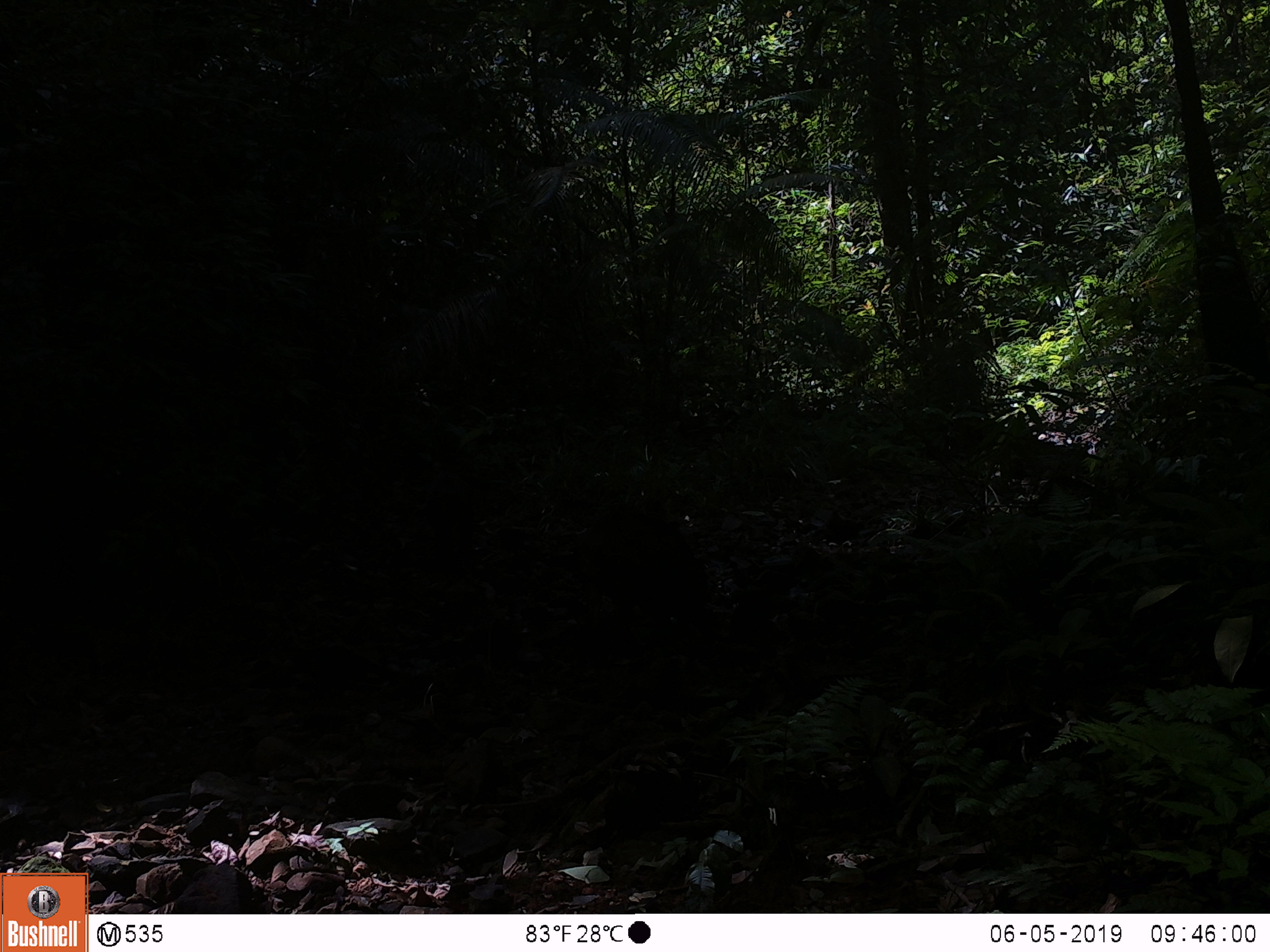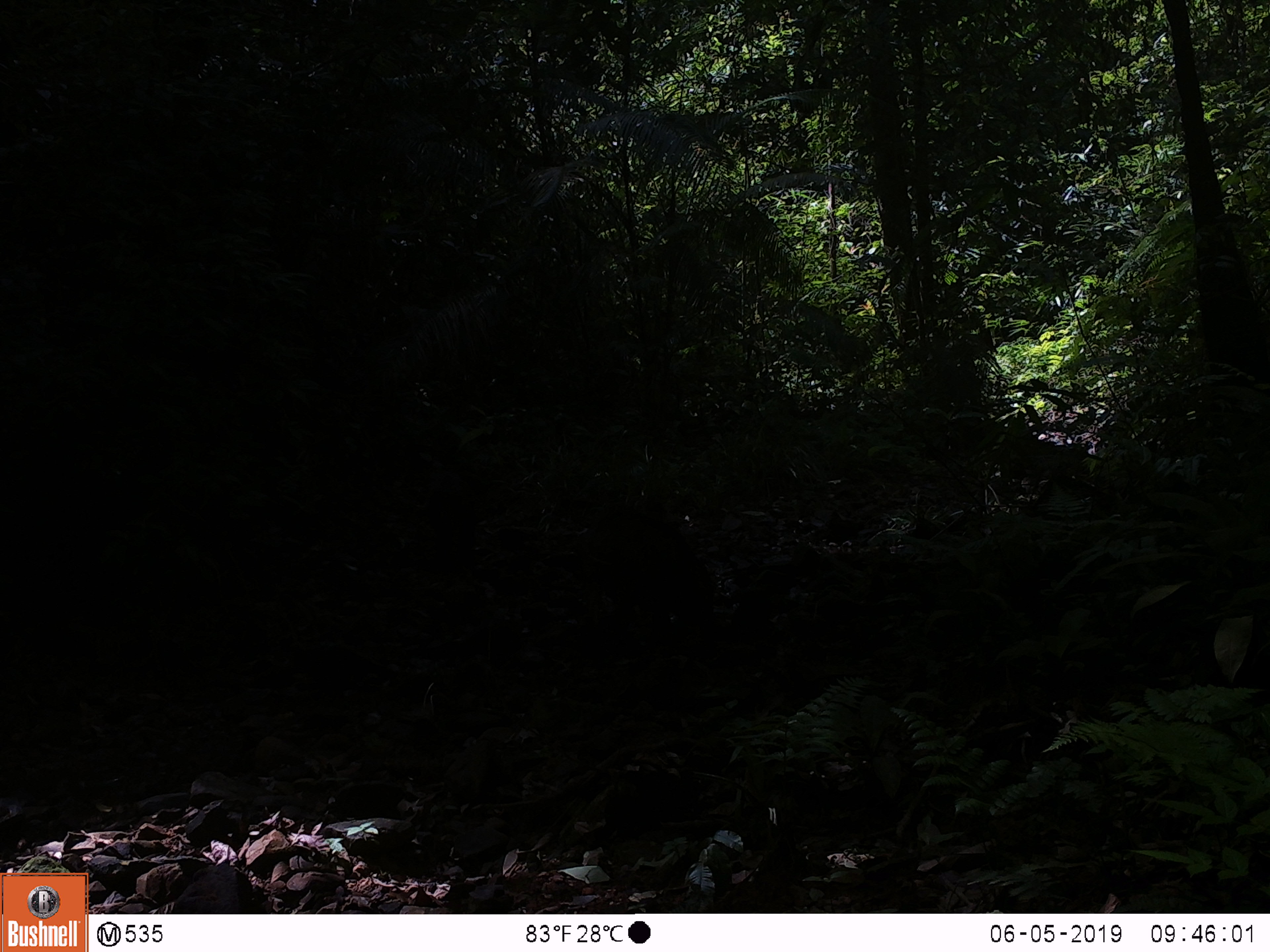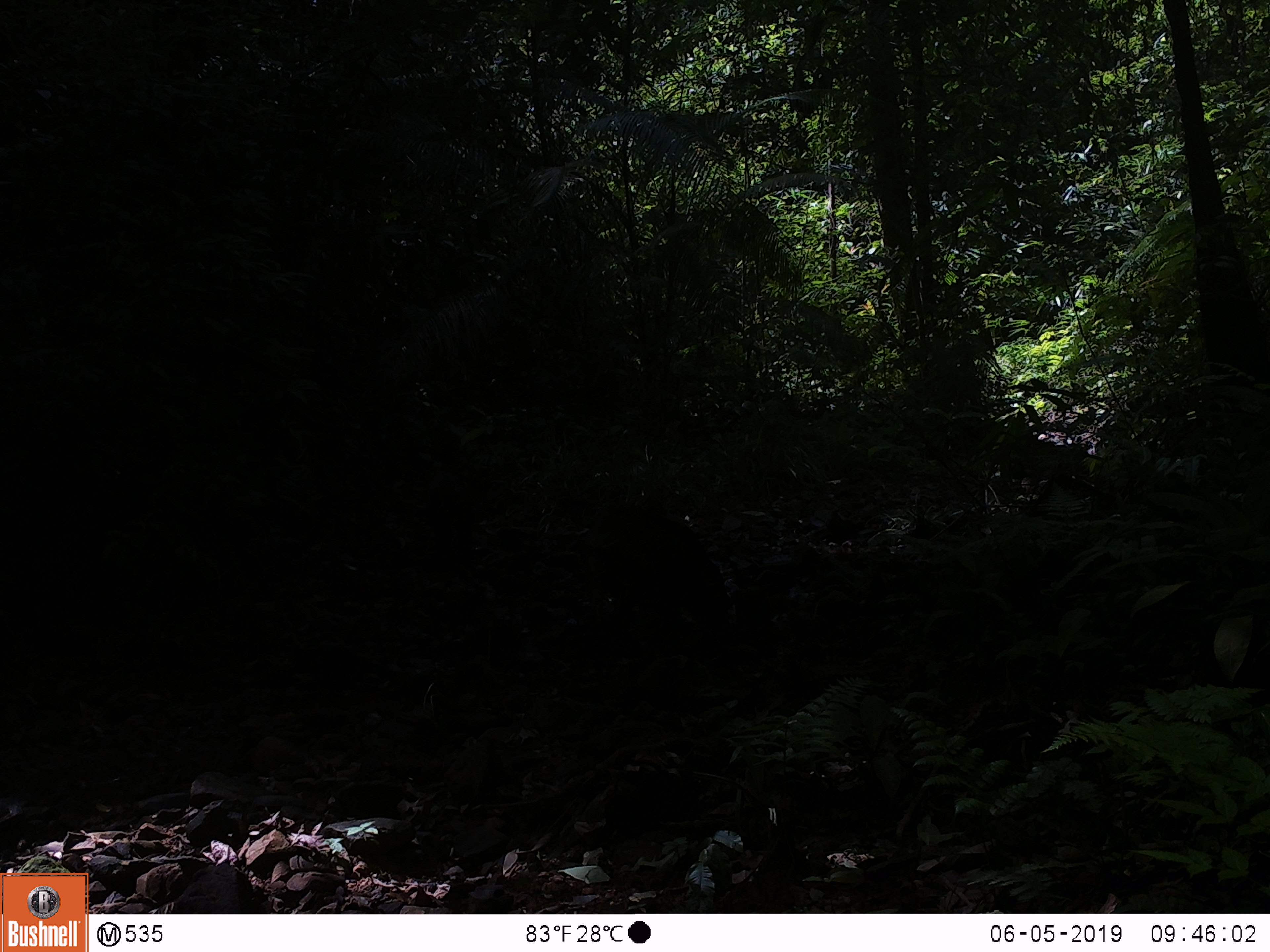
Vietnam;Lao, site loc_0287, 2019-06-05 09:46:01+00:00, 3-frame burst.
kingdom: Animalia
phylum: Chordata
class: Mammalia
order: Artiodactyla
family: Suidae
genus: Sus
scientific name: Sus scrofa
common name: eurasian wild pig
Eurasian wild pig (Sus scrofa). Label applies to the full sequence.